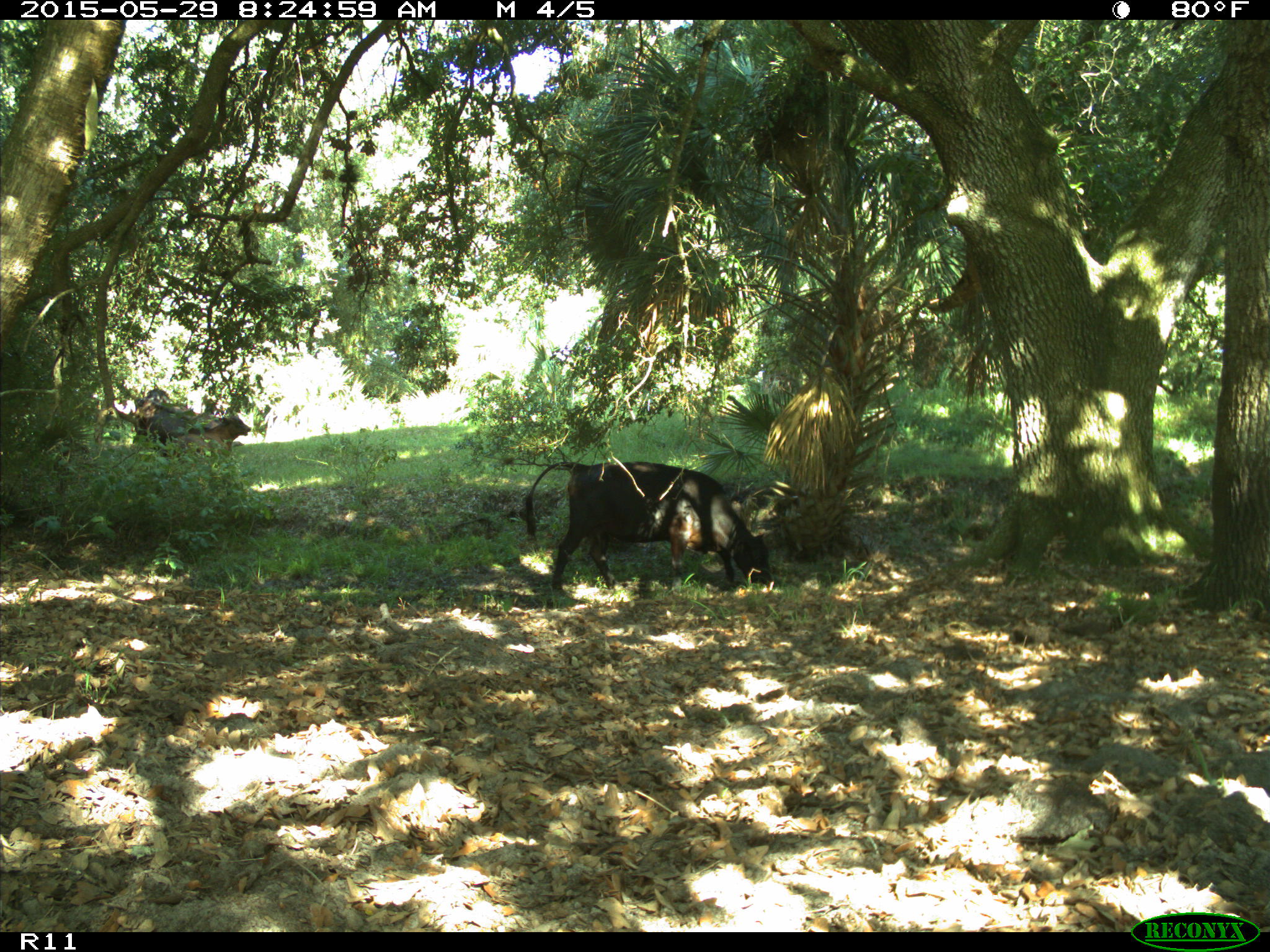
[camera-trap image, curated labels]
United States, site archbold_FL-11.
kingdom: Animalia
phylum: Chordata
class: Mammalia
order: Artiodactyla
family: Bovidae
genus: Bos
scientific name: Bos taurus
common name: domestic cow